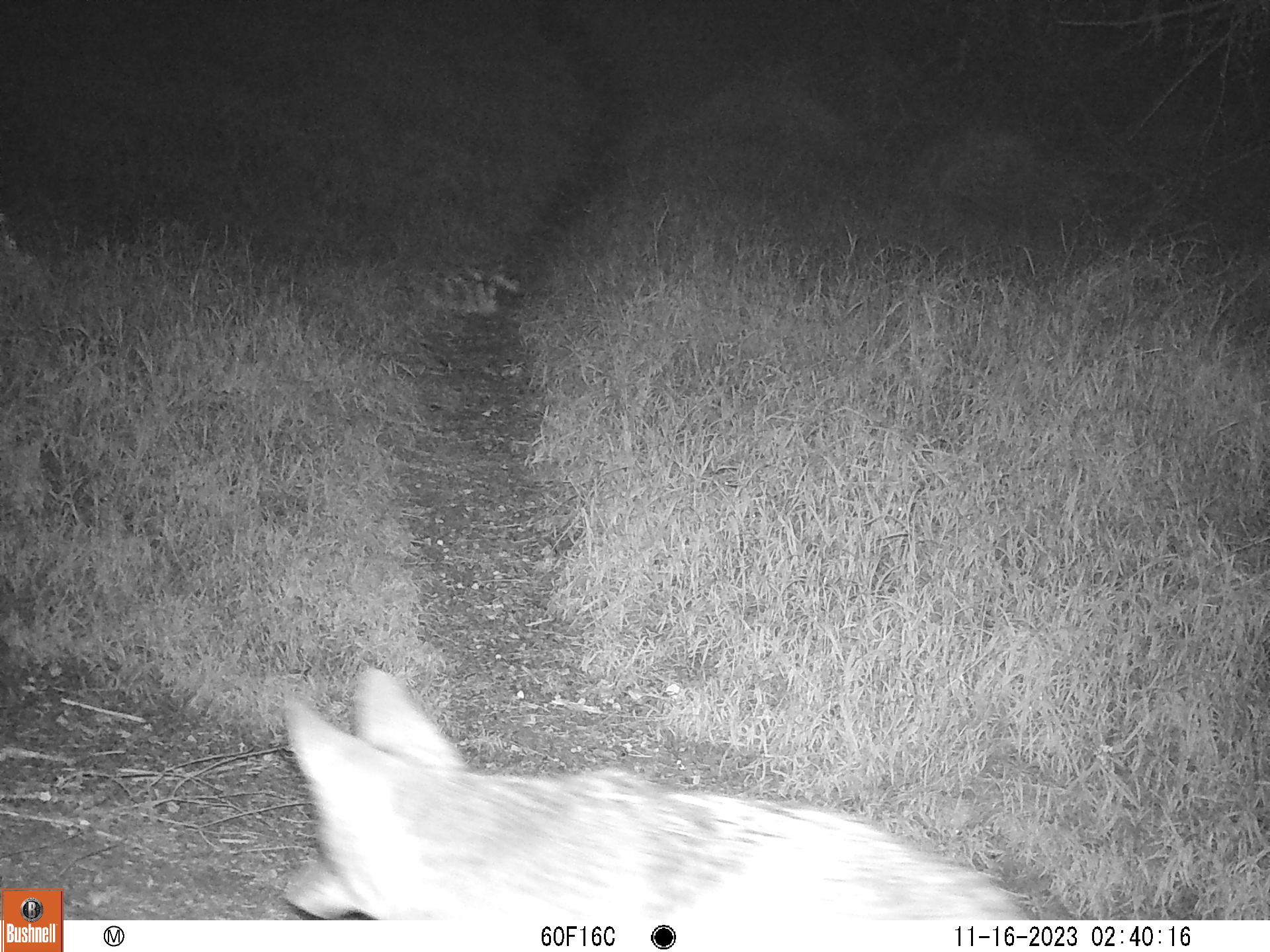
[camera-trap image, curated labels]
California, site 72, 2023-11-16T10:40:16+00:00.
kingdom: Animalia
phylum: Chordata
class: Mammalia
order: Carnivora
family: Canidae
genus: Canis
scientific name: Canis latrans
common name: coyote